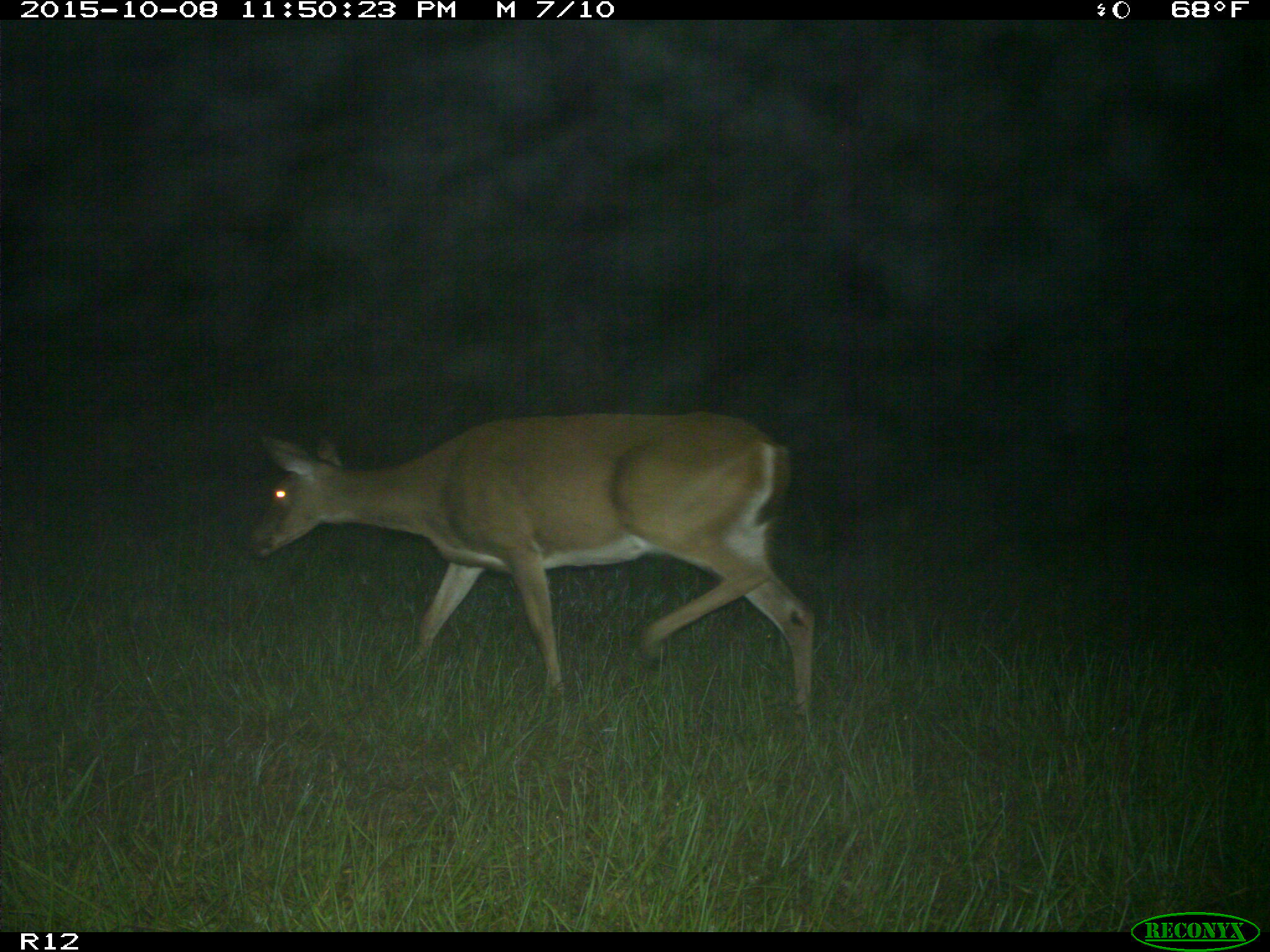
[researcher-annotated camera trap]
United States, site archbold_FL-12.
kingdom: Animalia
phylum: Chordata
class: Mammalia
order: Artiodactyla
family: Cervidae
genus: Odocoileus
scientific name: Odocoileus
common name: deer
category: unidentified deer